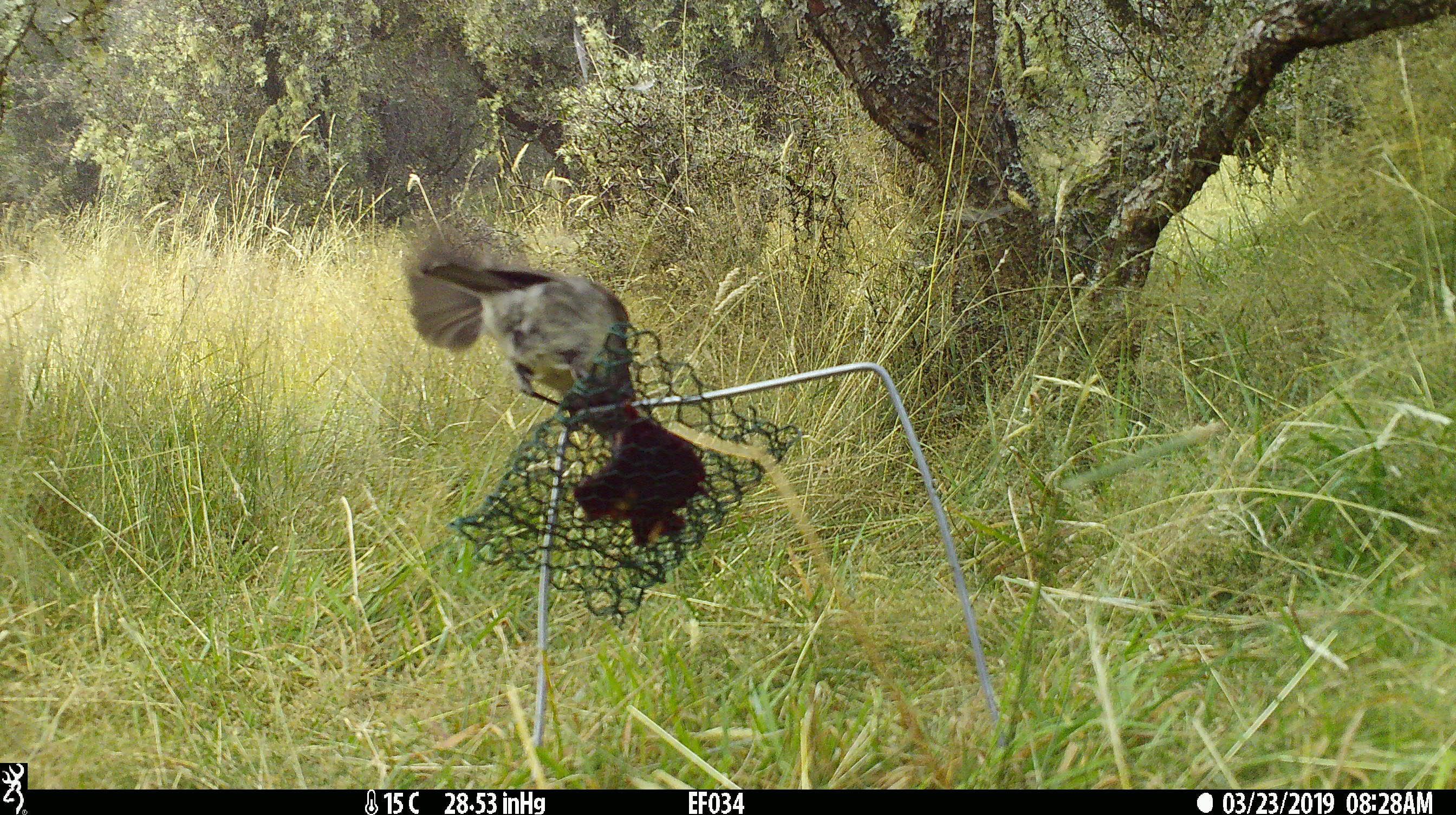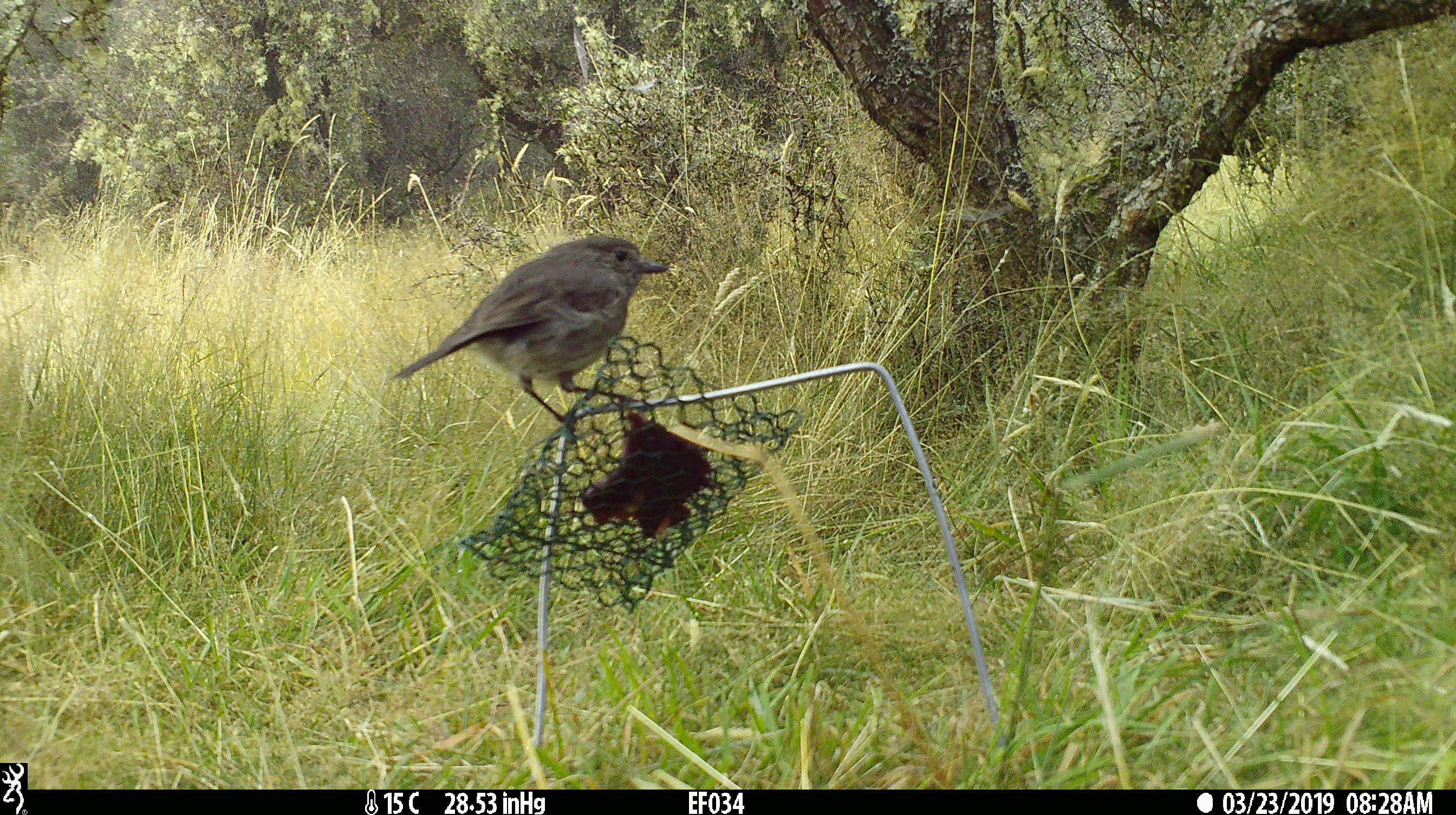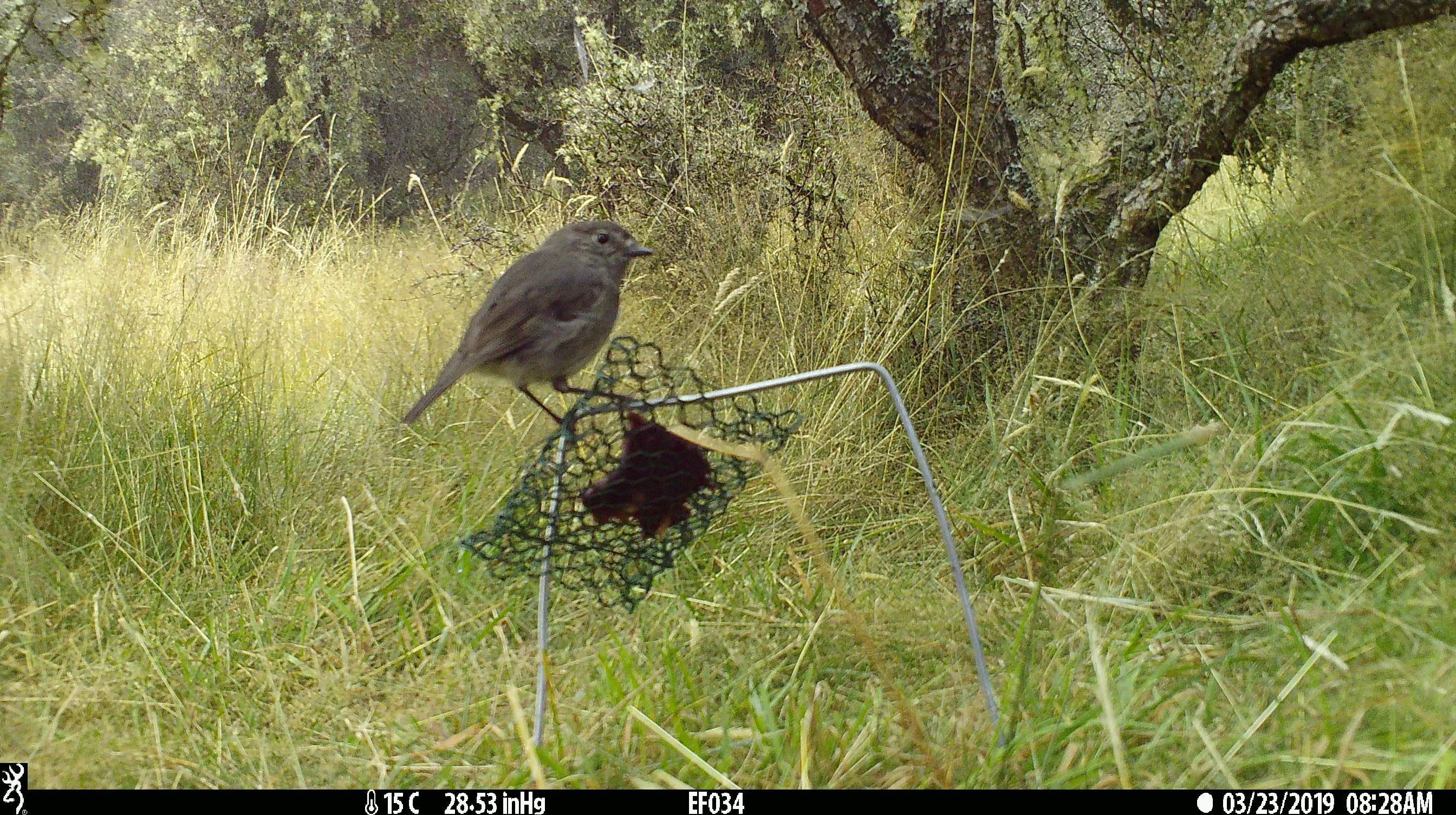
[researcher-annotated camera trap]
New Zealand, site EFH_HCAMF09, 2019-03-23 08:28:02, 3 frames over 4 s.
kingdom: Animalia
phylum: Chordata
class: Aves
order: Passeriformes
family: Petroicidae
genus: Petroica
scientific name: Petroica australis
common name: new zealand robin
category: robin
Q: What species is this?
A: Robin (new zealand robin) (Petroica australis).